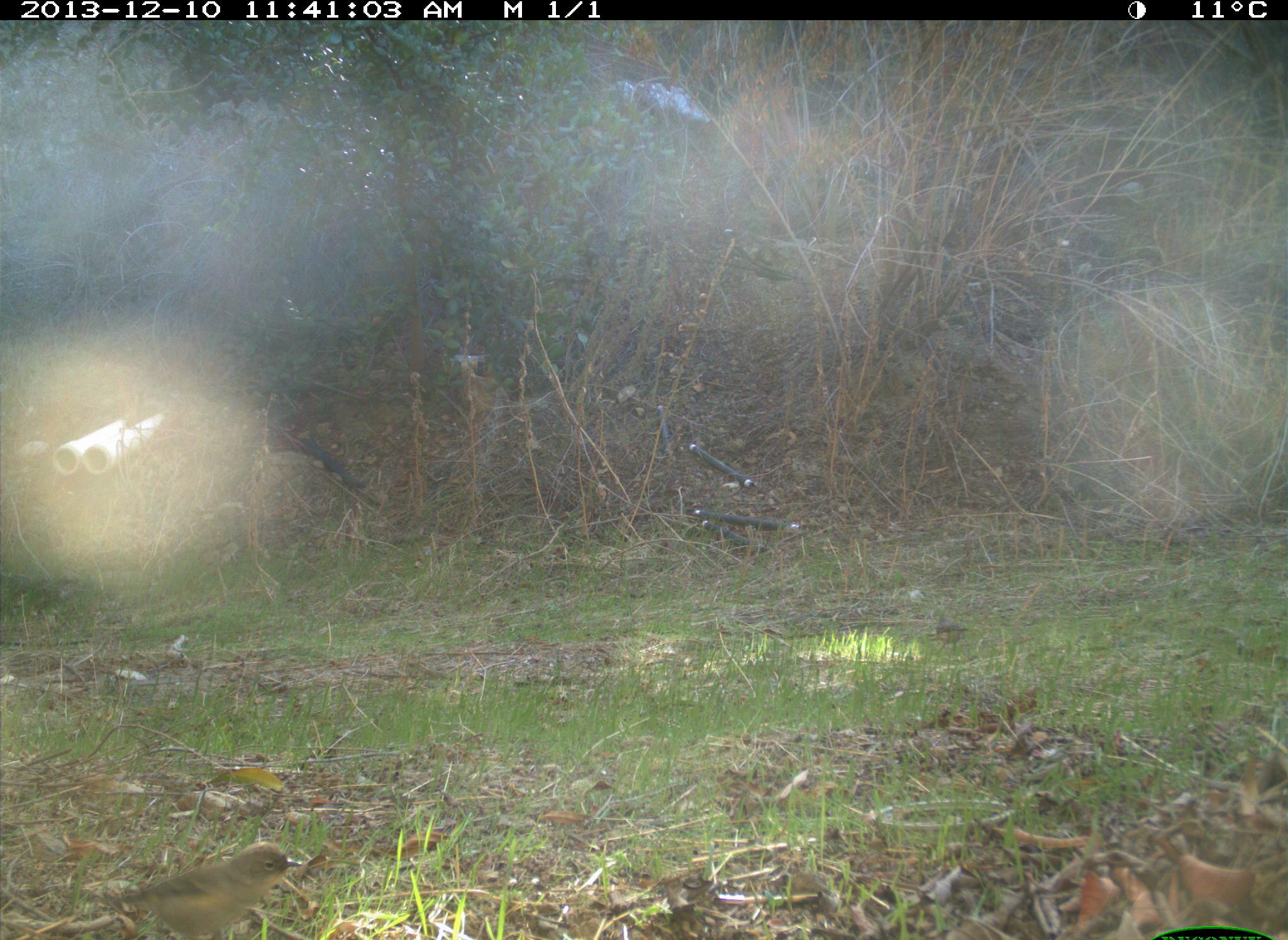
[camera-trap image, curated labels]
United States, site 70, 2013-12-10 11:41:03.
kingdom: Animalia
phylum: Chordata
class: Aves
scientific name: Aves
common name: bird